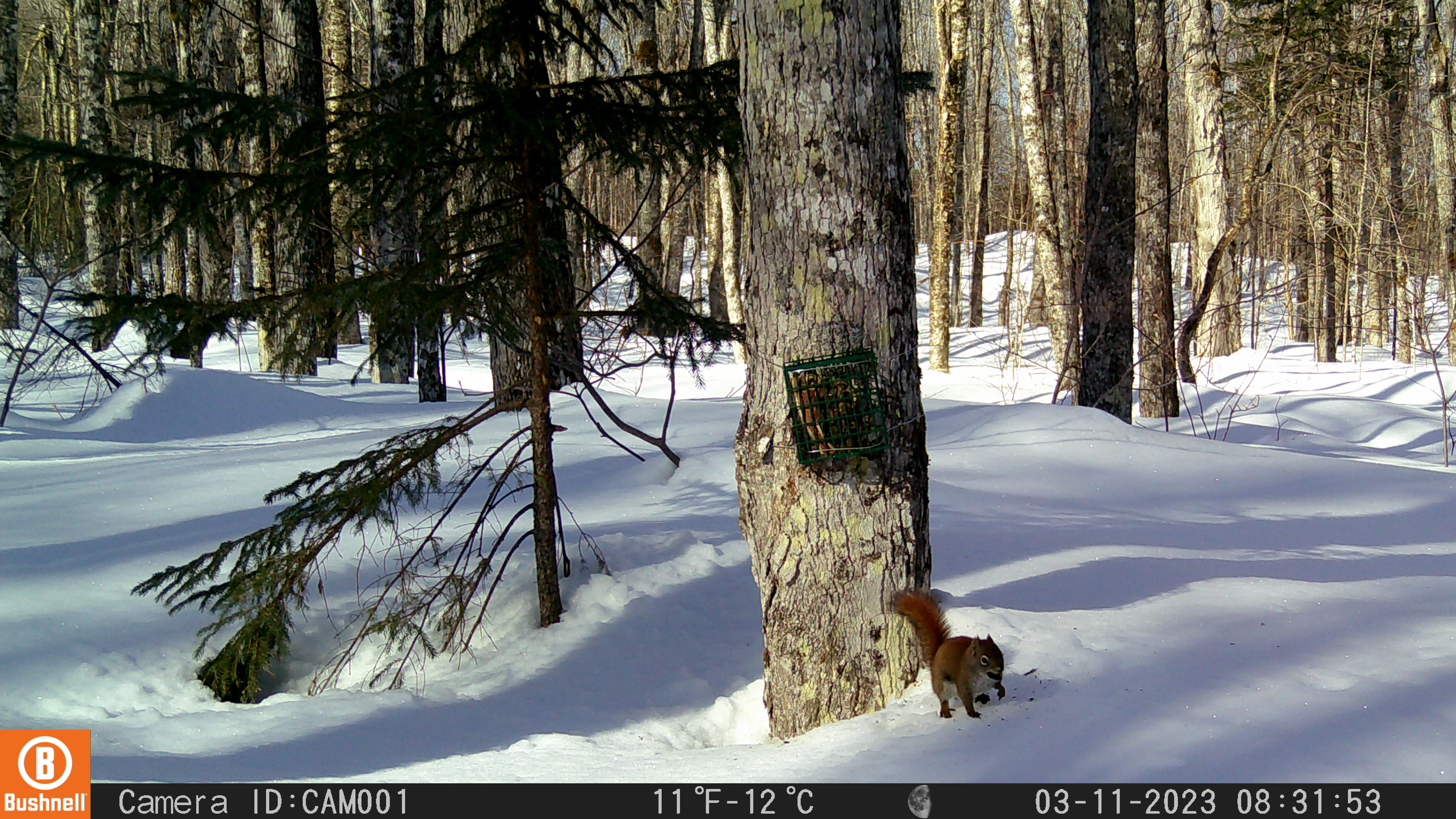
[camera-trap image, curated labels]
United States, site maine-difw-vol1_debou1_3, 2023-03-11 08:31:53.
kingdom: Animalia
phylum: Chordata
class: Mammalia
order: Rodentia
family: Sciuridae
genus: Tamiasciurus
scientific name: Tamiasciurus hudsonicus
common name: red squirrel